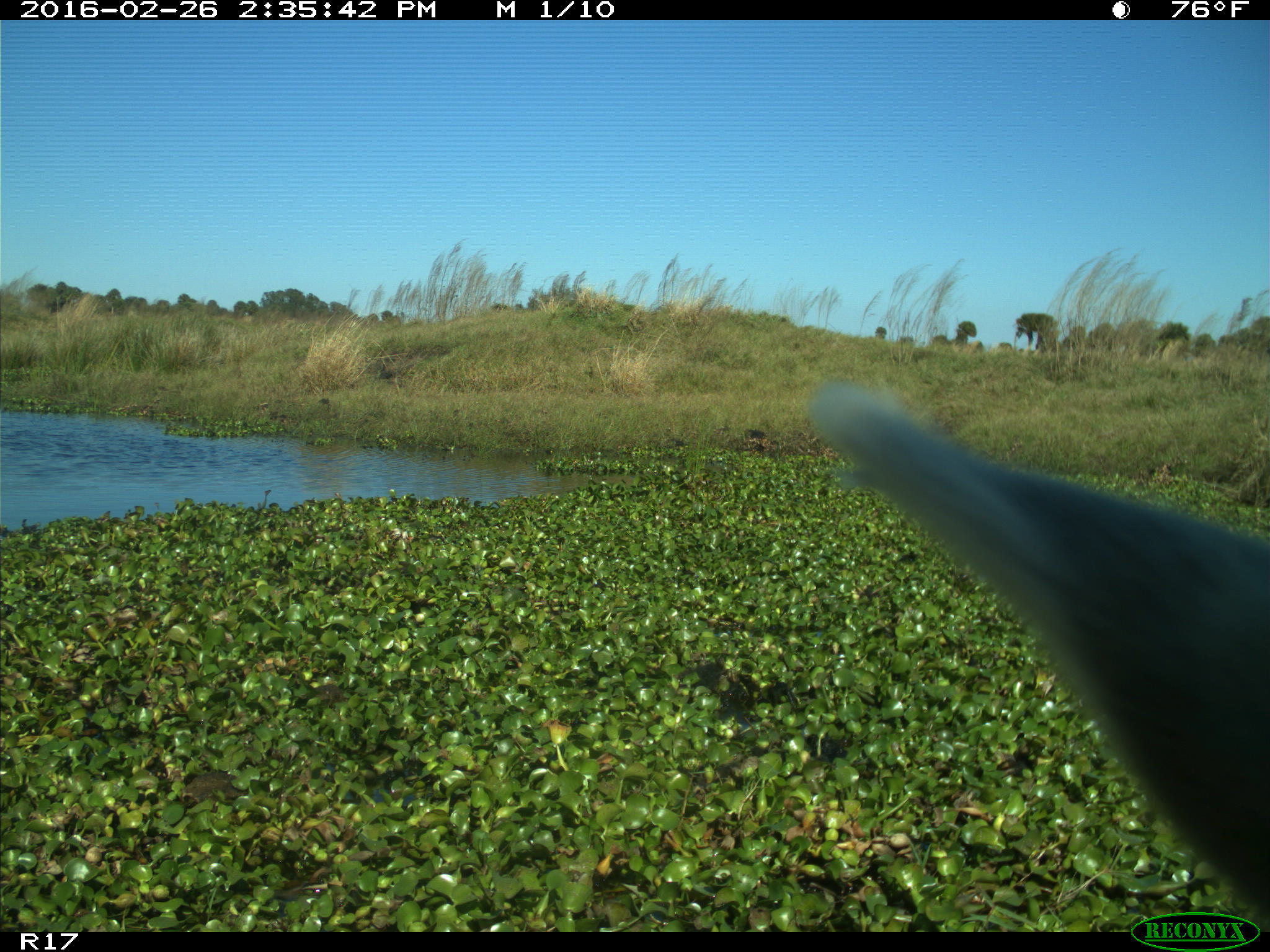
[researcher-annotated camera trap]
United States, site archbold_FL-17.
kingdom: Animalia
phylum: Chordata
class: Mammalia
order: Artiodactyla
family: Bovidae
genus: Bos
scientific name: Bos taurus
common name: domestic cow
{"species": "Bos taurus (domestic cow)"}